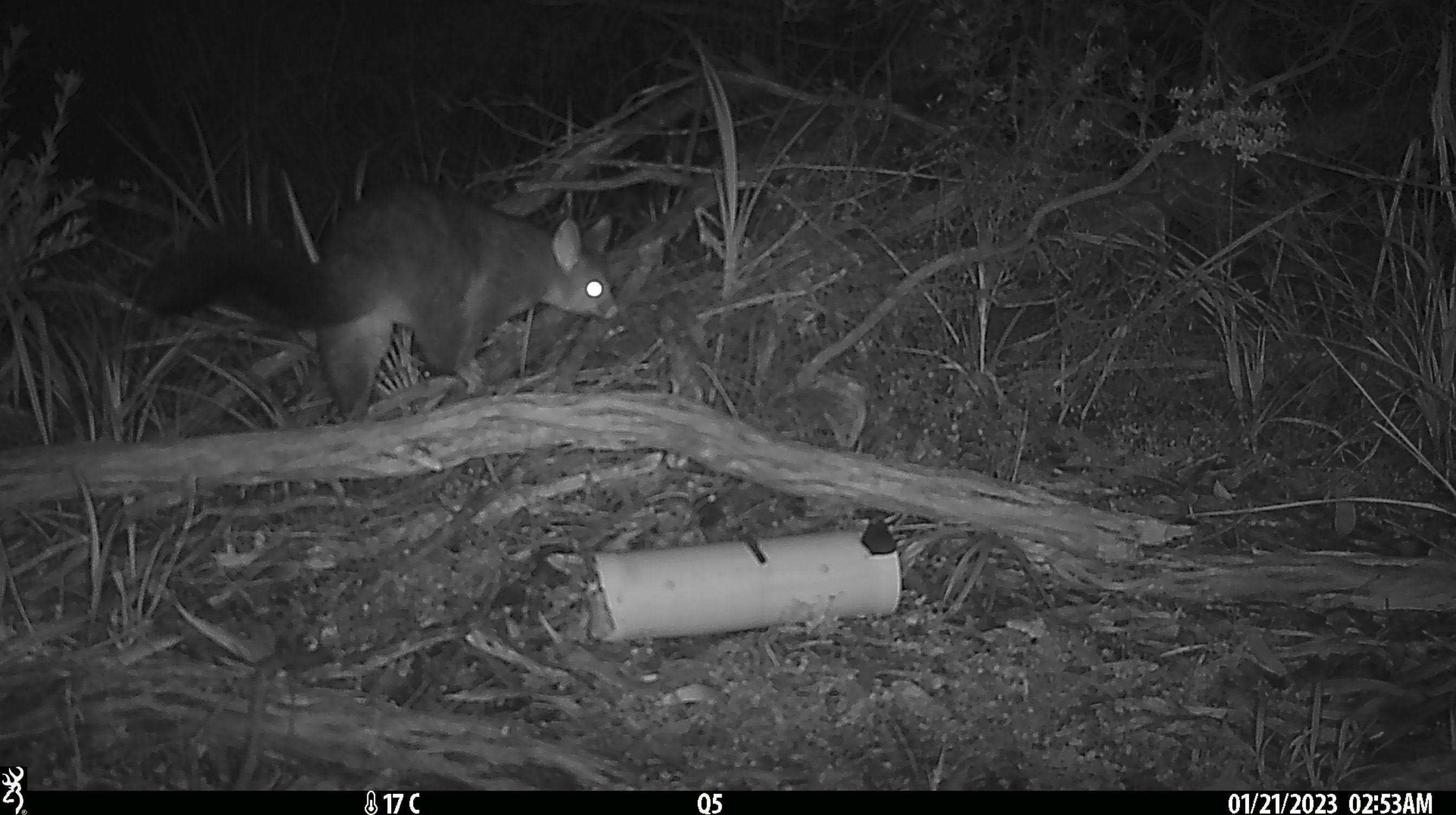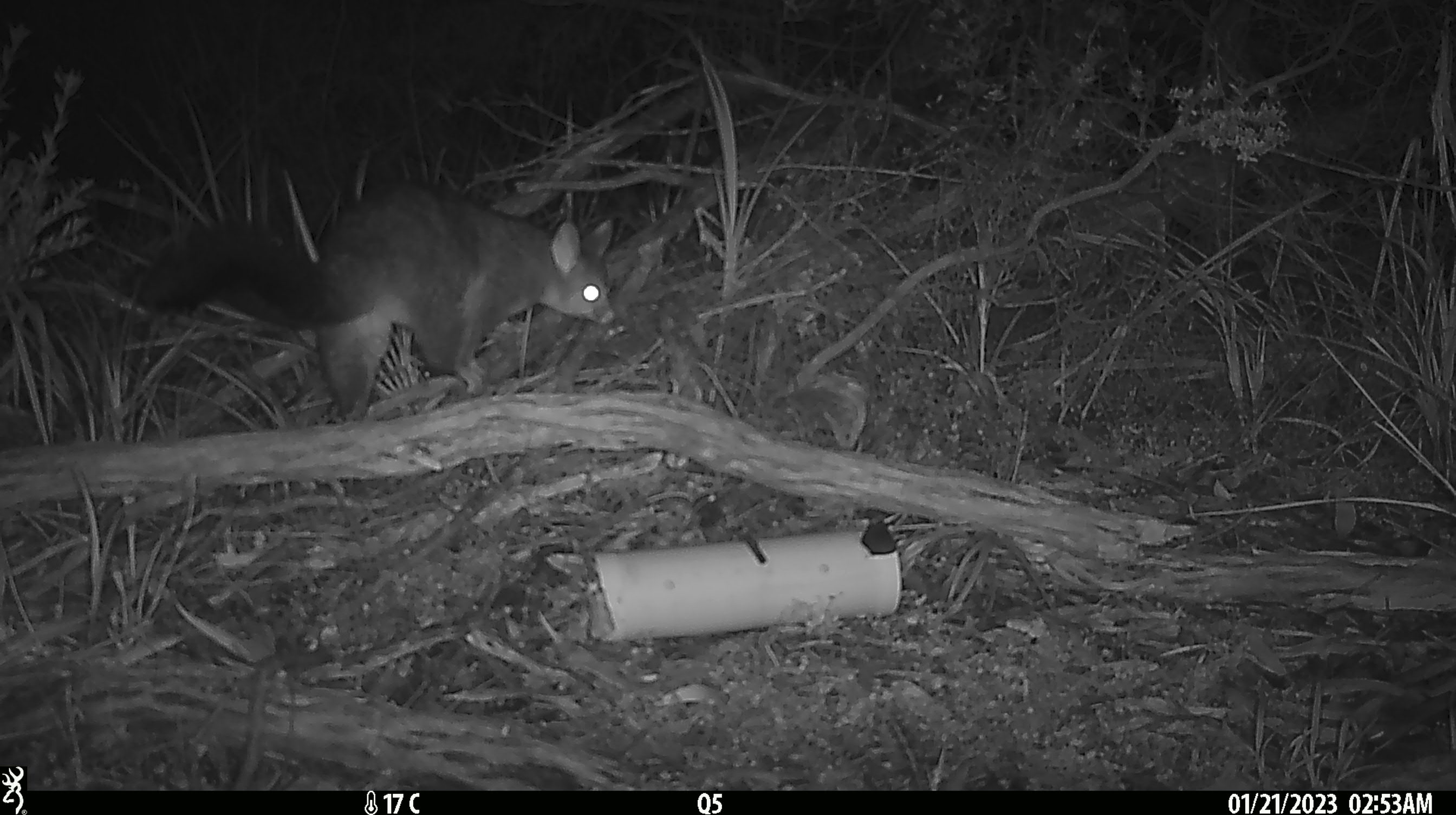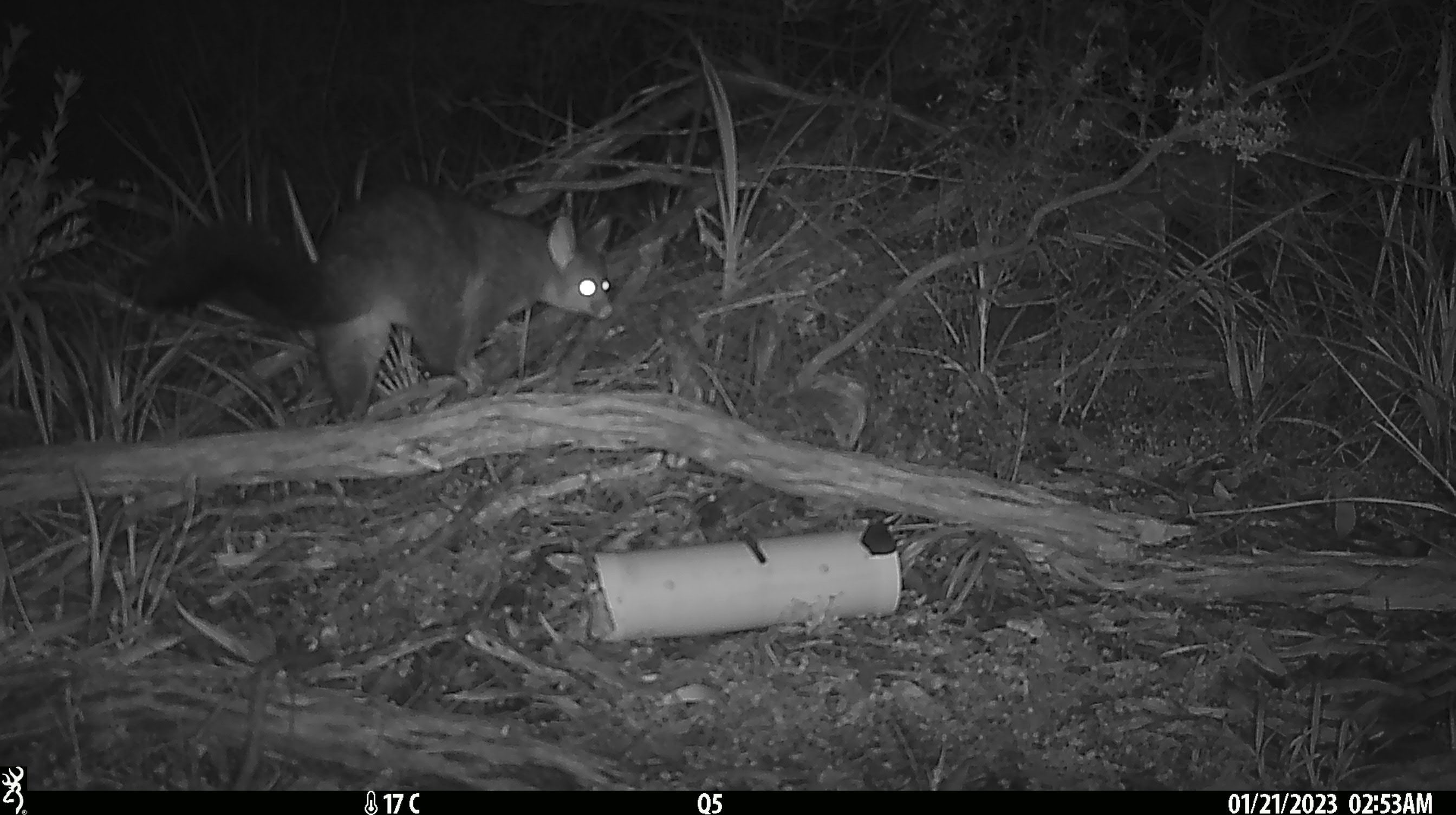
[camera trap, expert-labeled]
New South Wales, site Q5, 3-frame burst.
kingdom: Animalia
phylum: Chordata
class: Mammalia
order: Diprotodontia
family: Phalangeridae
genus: Trichosurus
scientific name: Trichosurus vulpecula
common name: common brushtail possum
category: possum